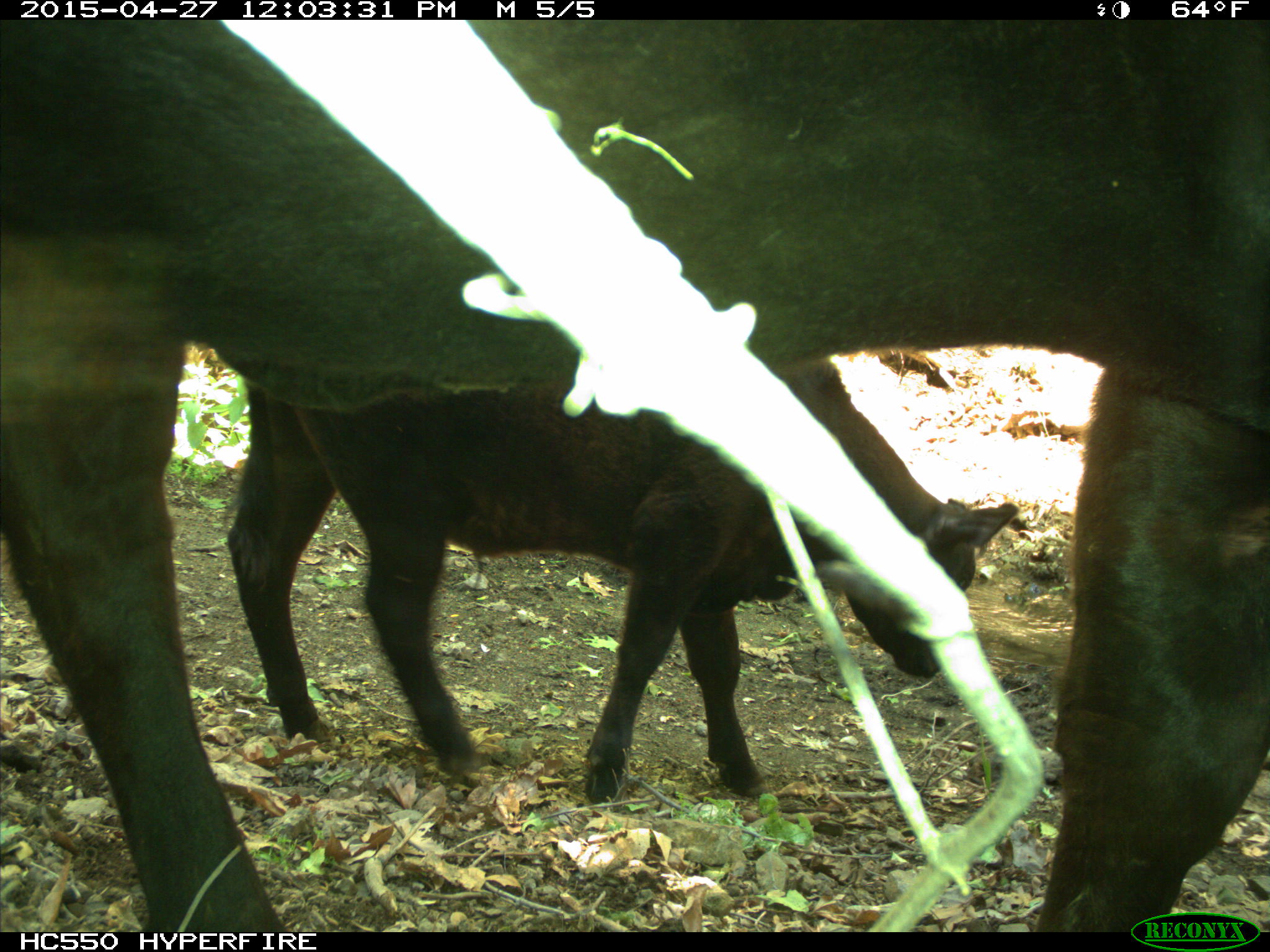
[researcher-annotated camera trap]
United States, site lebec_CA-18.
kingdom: Animalia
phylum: Chordata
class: Mammalia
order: Artiodactyla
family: Bovidae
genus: Bos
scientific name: Bos taurus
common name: domestic cow